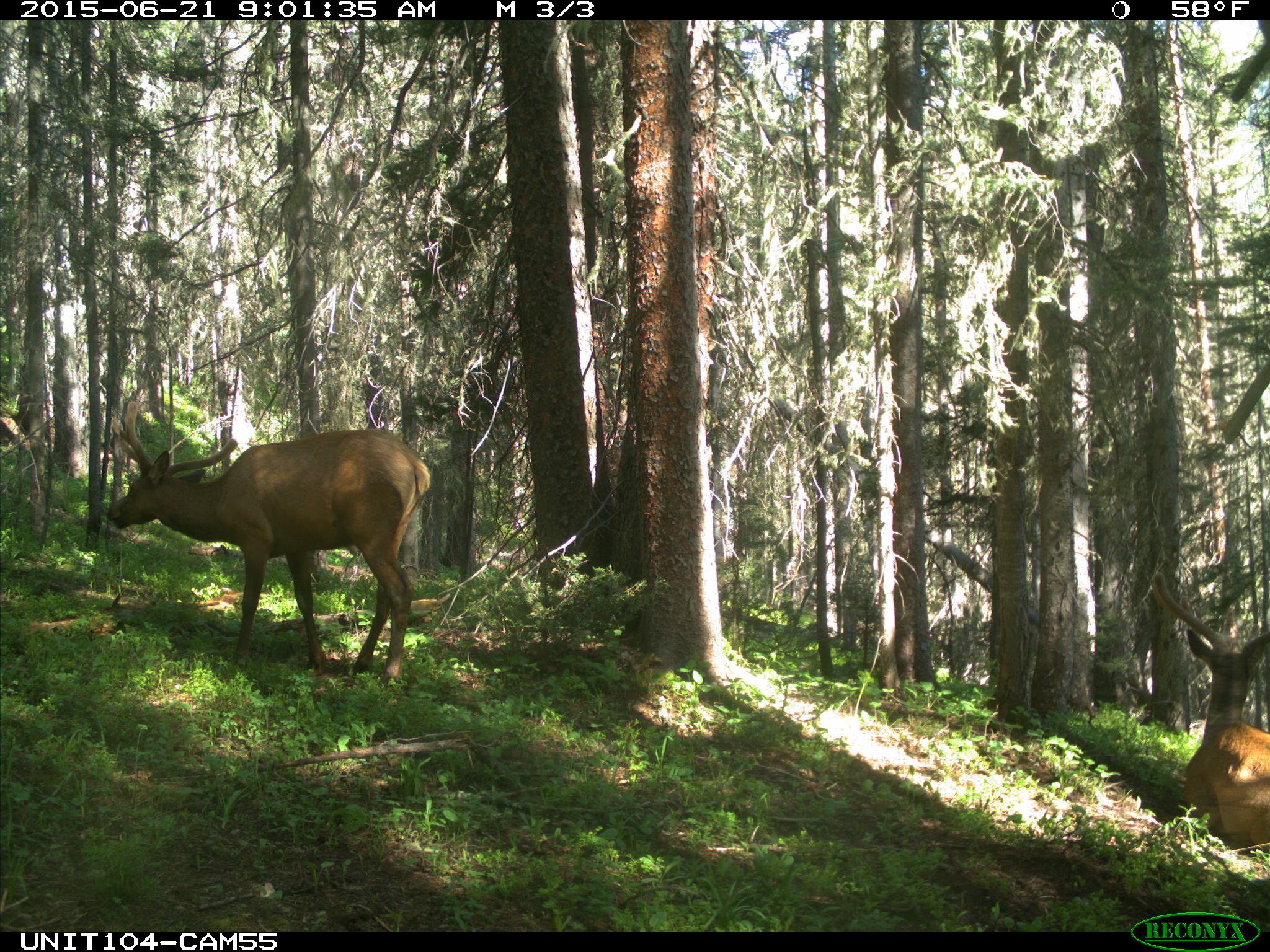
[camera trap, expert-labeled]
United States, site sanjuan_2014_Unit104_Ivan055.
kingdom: Animalia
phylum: Chordata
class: Mammalia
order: Artiodactyla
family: Cervidae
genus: Cervus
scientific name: Cervus elaphus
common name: red deer